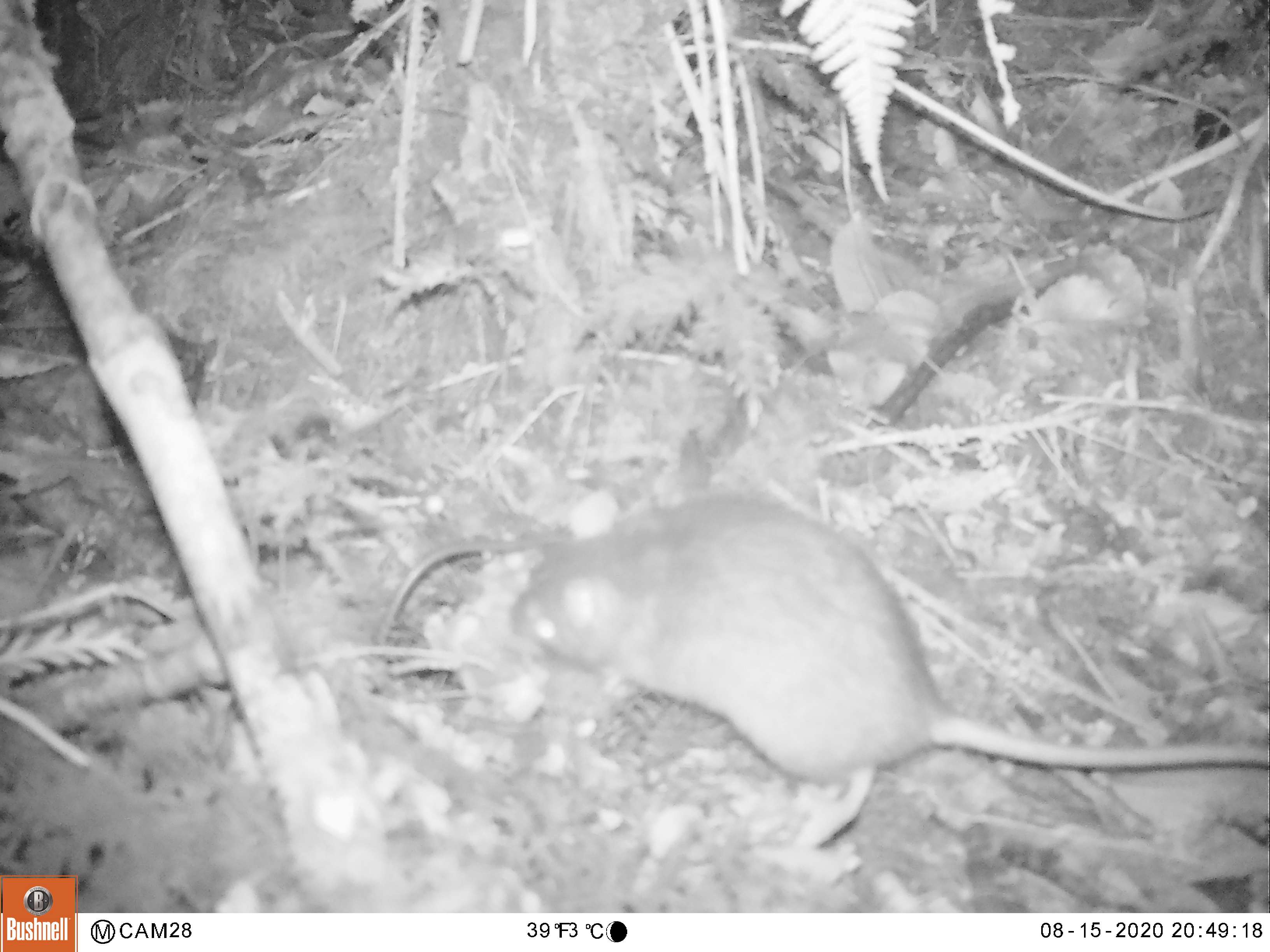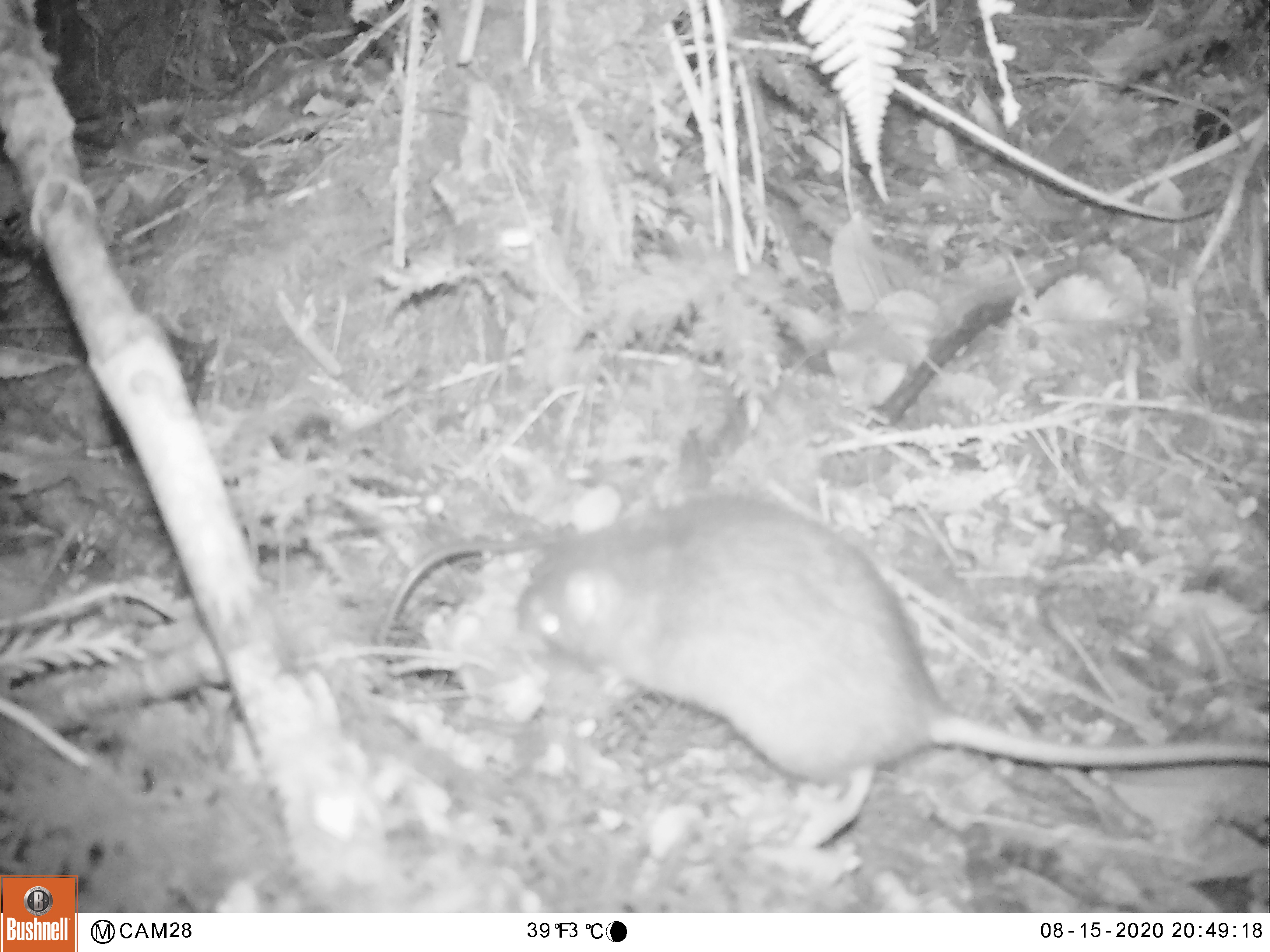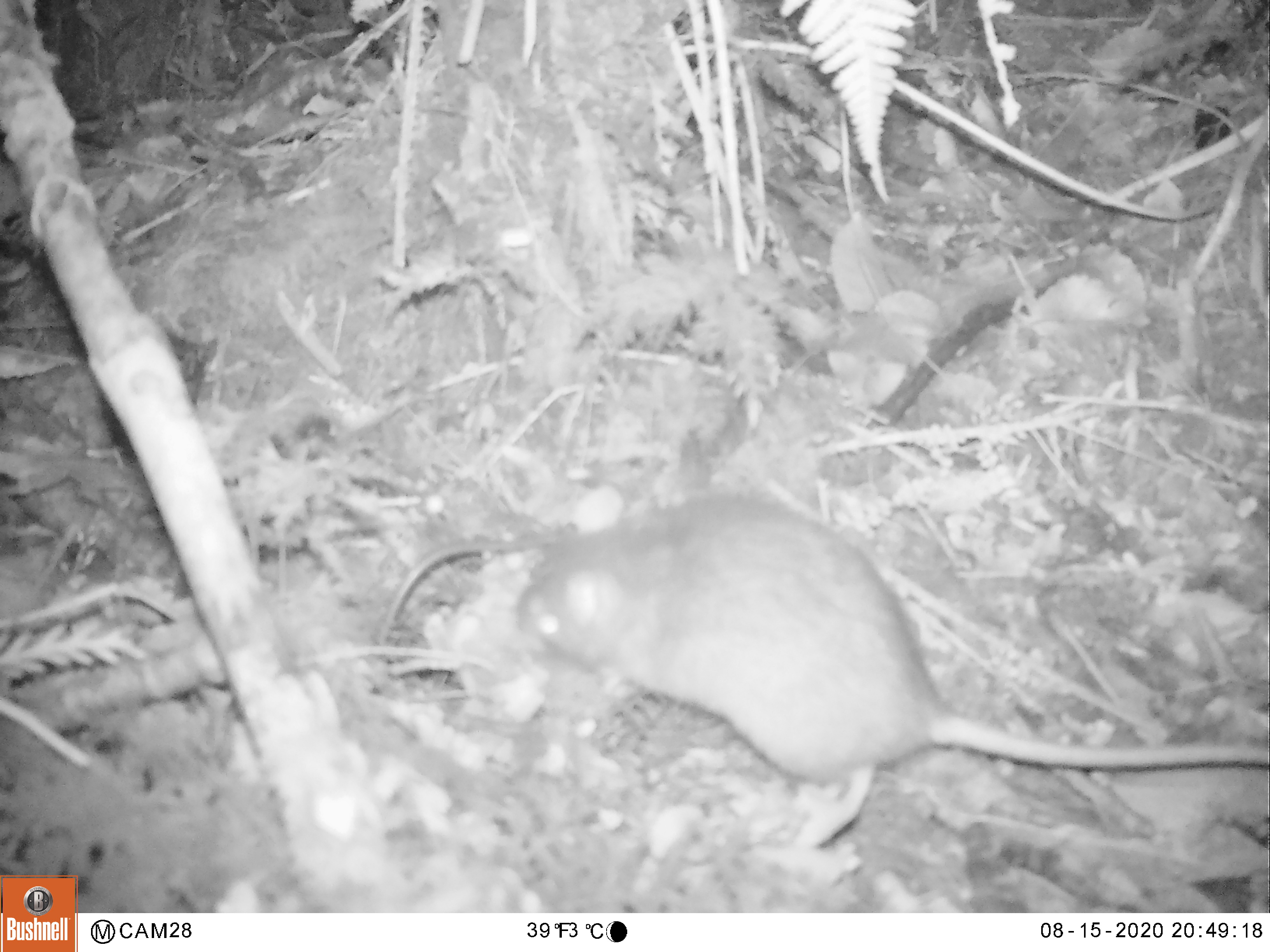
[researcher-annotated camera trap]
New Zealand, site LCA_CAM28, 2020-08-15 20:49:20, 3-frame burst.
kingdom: Animalia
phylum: Chordata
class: Mammalia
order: Rodentia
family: Muridae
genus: Rattus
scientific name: Rattus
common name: rat